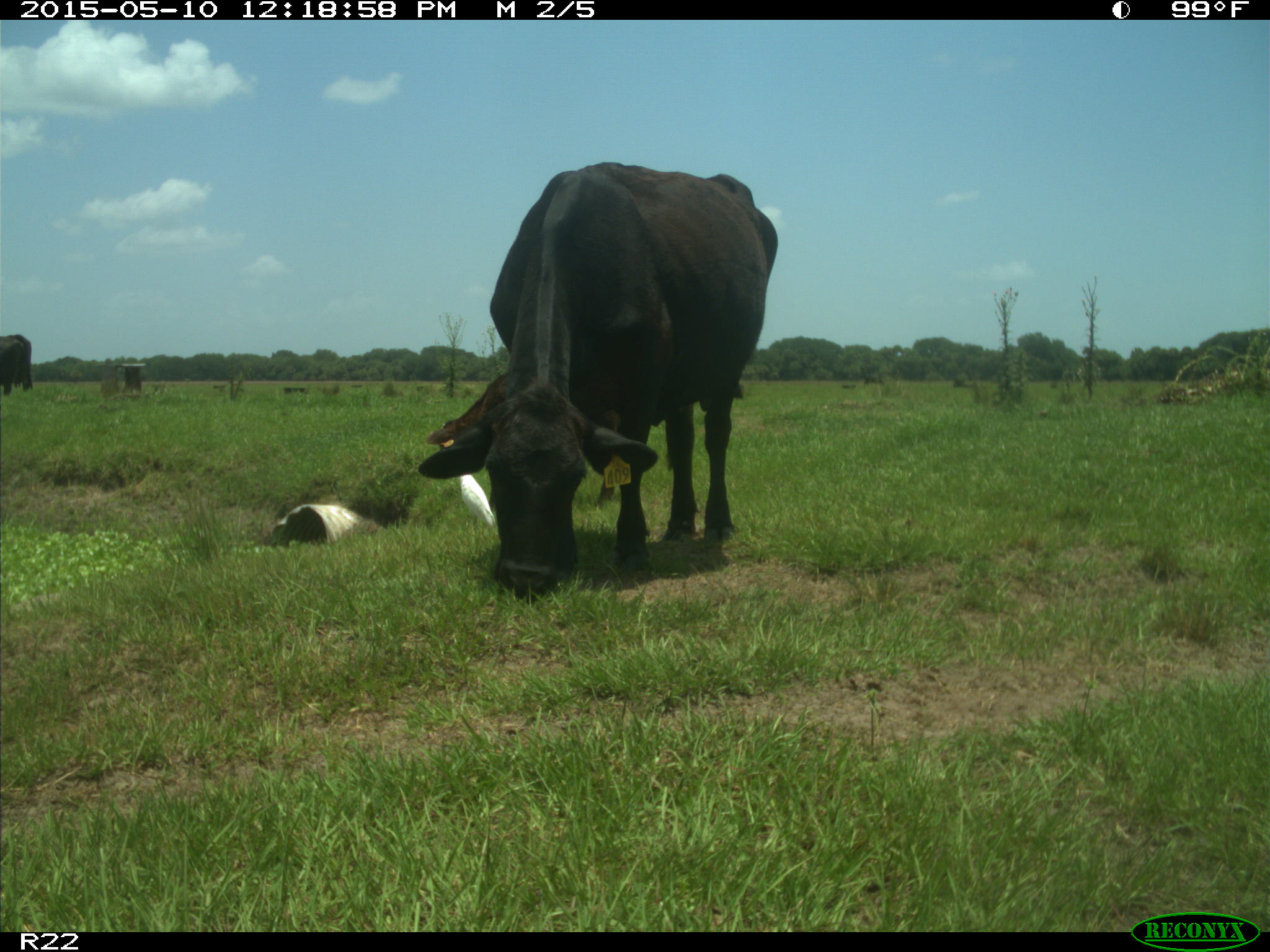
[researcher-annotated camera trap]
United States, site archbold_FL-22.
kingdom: Animalia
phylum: Chordata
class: Mammalia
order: Artiodactyla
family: Bovidae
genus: Bos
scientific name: Bos taurus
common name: domestic cow